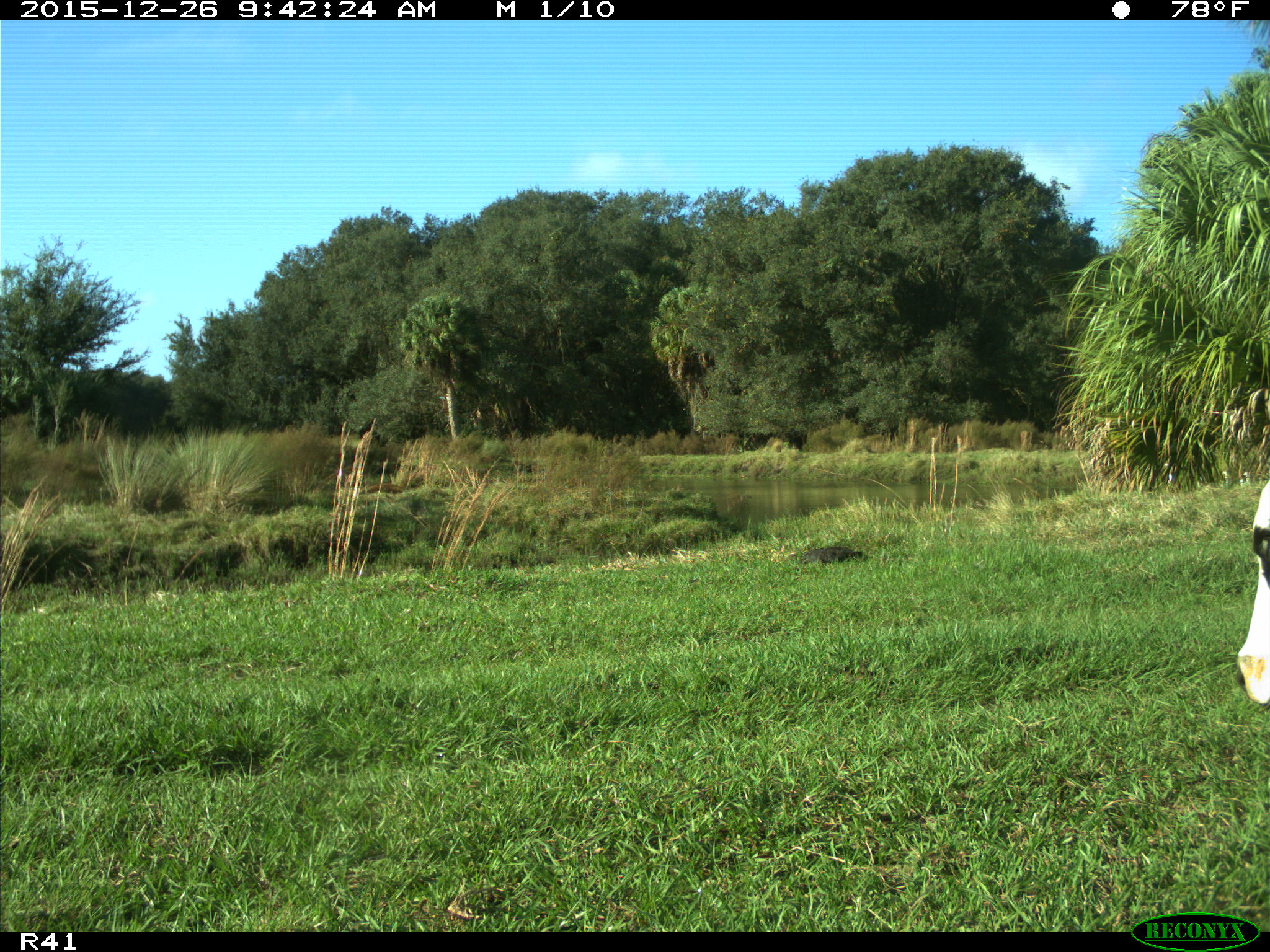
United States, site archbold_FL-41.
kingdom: Animalia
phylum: Chordata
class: Mammalia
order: Artiodactyla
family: Bovidae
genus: Bos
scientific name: Bos taurus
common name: domestic cow